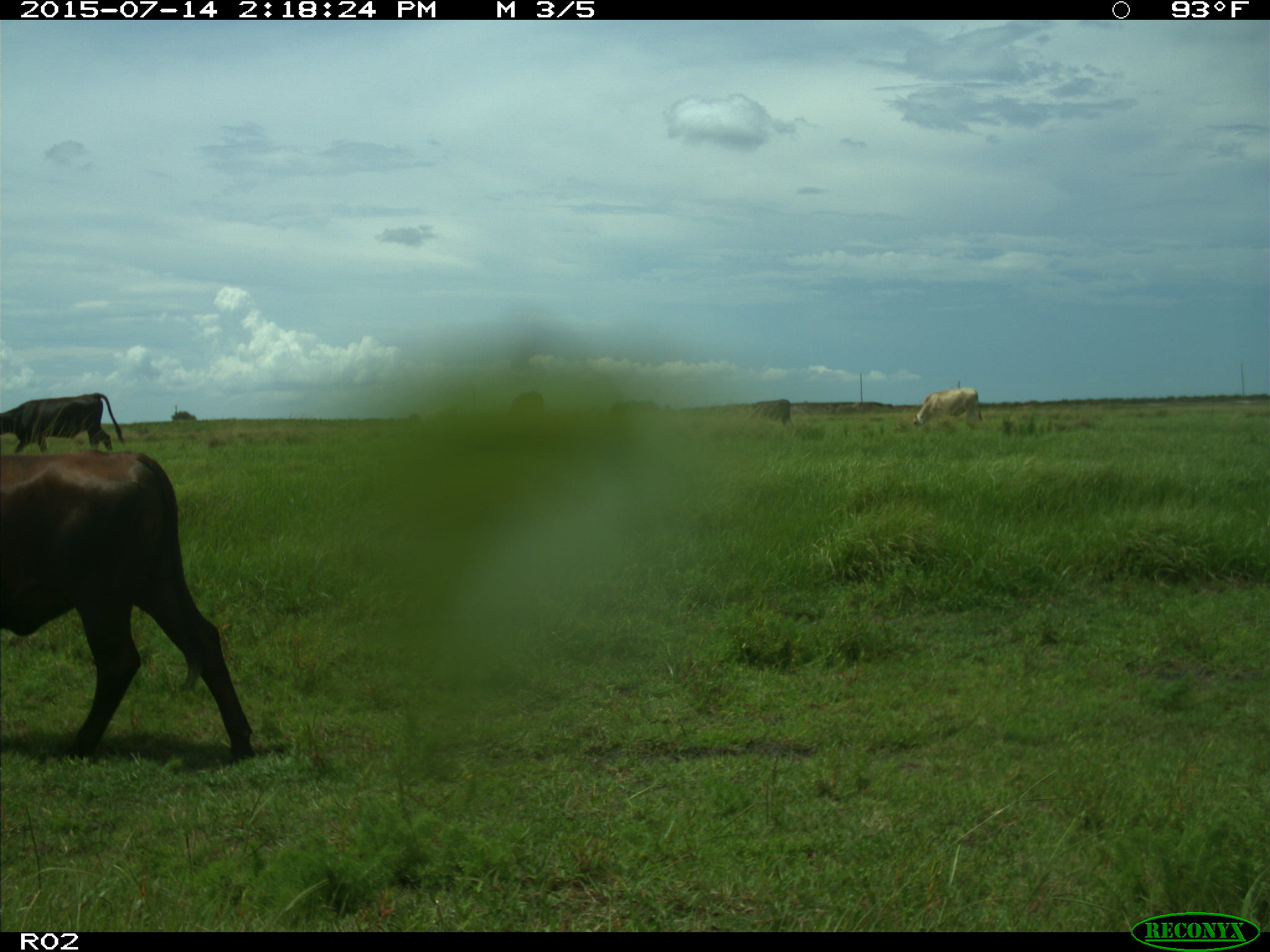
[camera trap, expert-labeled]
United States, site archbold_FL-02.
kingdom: Animalia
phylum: Chordata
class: Mammalia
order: Artiodactyla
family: Bovidae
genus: Bos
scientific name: Bos taurus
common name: domestic cow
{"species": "Bos taurus (domestic cow)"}